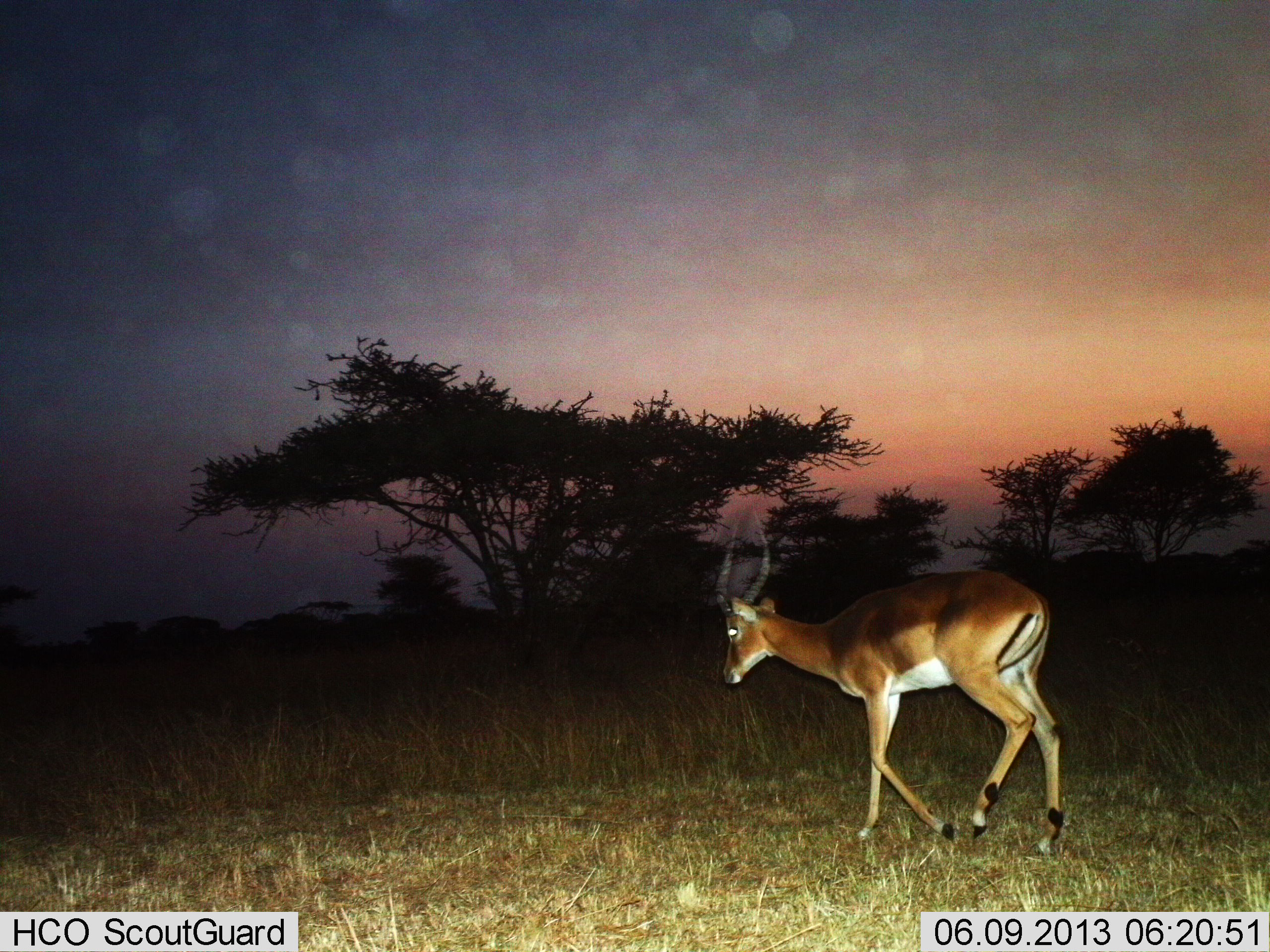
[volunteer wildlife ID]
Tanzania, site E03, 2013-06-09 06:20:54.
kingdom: Animalia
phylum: Chordata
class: Mammalia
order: Artiodactyla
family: Bovidae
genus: Aepyceros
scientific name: Aepyceros melampus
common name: impala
Impala (Aepyceros melampus), count 1. Behavior (volunteer vote fractions): standing 18%, resting 0%, moving 86%, interacting 0%. Young present (vote fraction): 0%. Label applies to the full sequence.